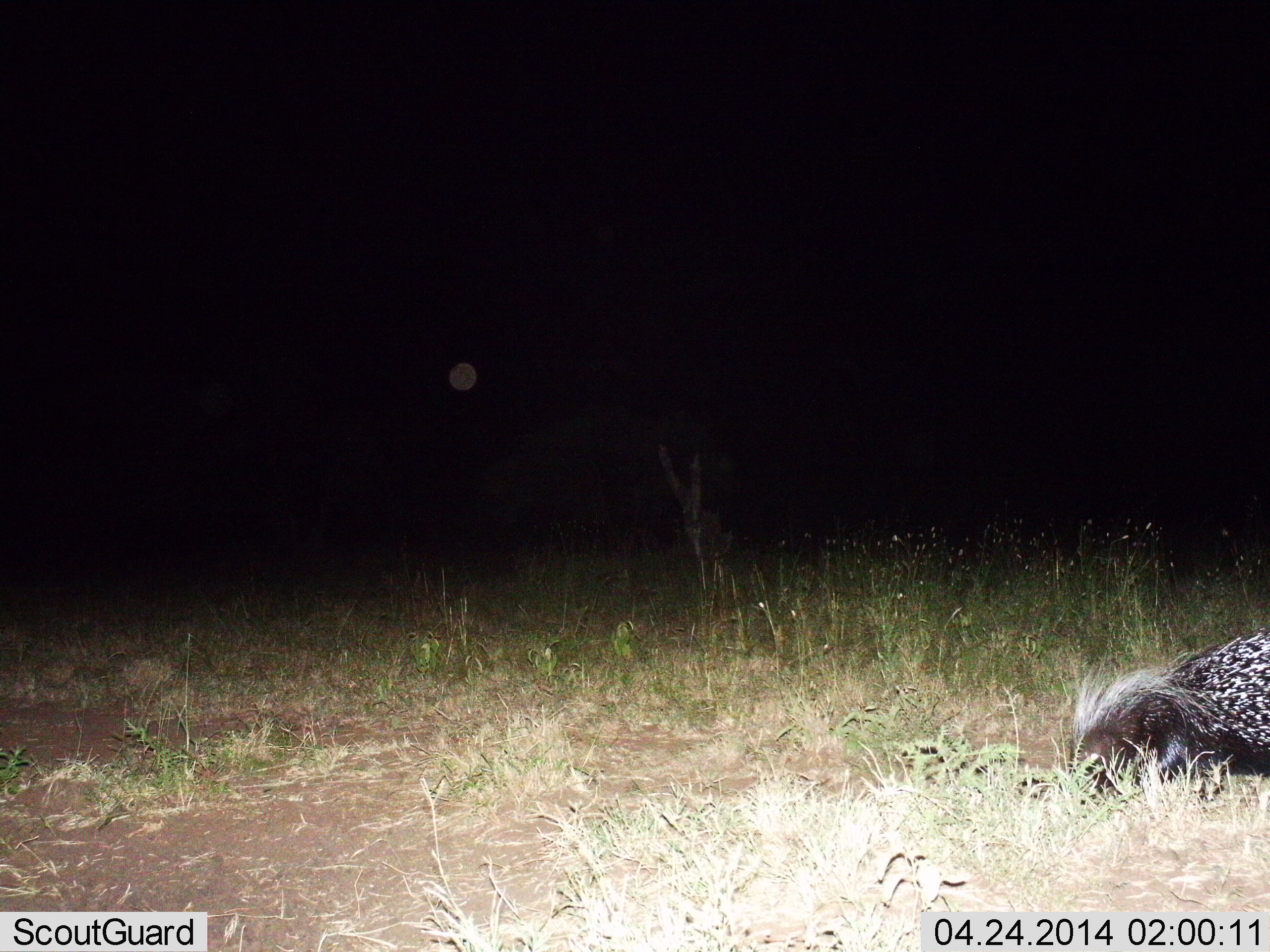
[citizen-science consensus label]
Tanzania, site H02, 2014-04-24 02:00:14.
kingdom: Animalia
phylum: Chordata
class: Mammalia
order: Rodentia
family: Hystricidae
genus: Hystrix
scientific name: Hystrix cristata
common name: crested porcupine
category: porcupine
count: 1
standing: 30%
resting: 0%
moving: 40%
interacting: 0%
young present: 0%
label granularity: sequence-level